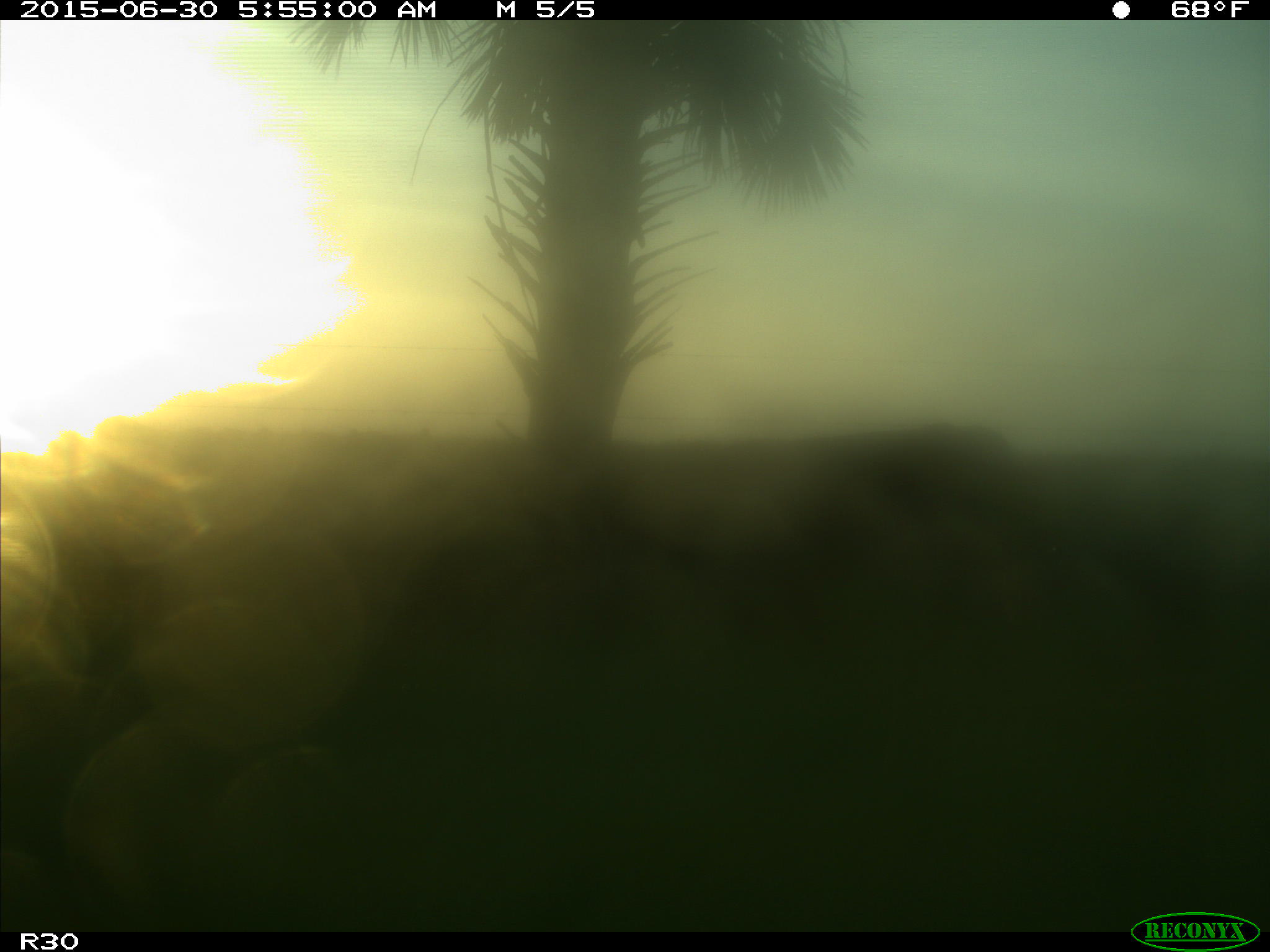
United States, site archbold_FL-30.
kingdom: Animalia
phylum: Chordata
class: Mammalia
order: Artiodactyla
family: Bovidae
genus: Bos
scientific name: Bos taurus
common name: domestic cow